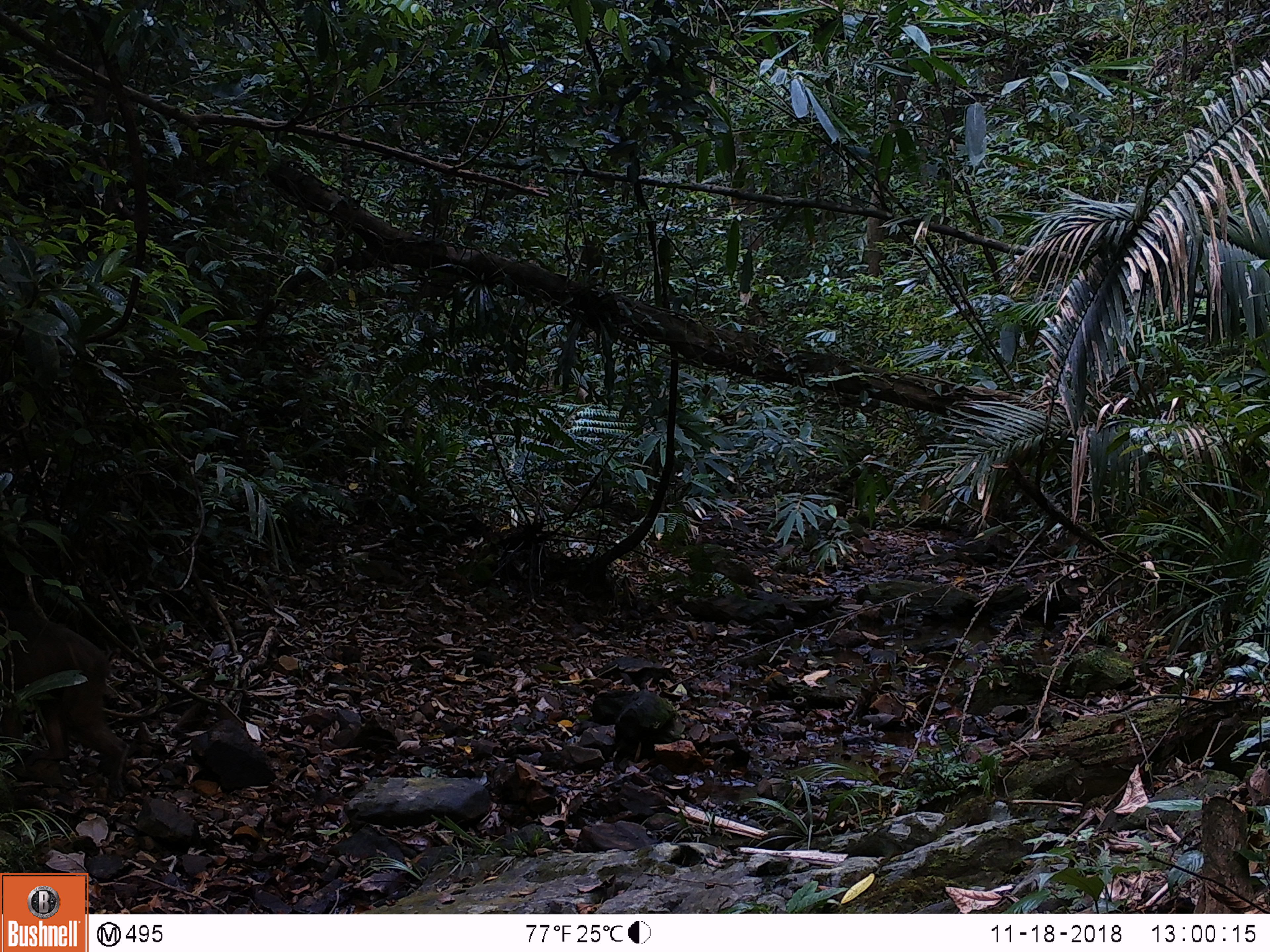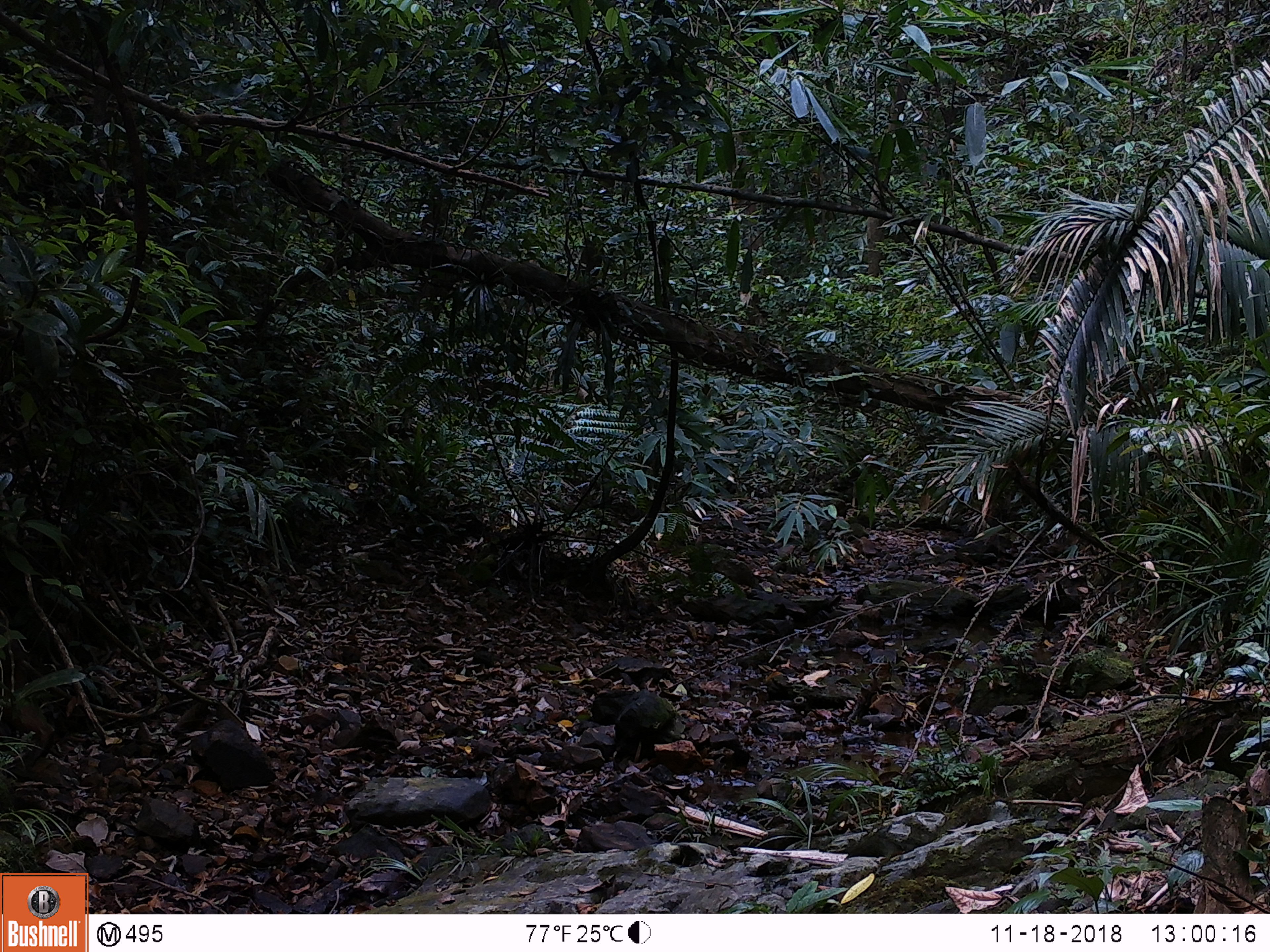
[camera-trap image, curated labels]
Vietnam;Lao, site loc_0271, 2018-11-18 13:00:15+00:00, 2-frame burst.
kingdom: Animalia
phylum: Chordata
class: Mammalia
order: Primates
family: Cercopithecidae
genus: Macaca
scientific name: Macaca arctoides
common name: stump-tailed macaque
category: stump tailed macaque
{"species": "stump tailed macaque (stump-tailed macaque) (Macaca arctoides)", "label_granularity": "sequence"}